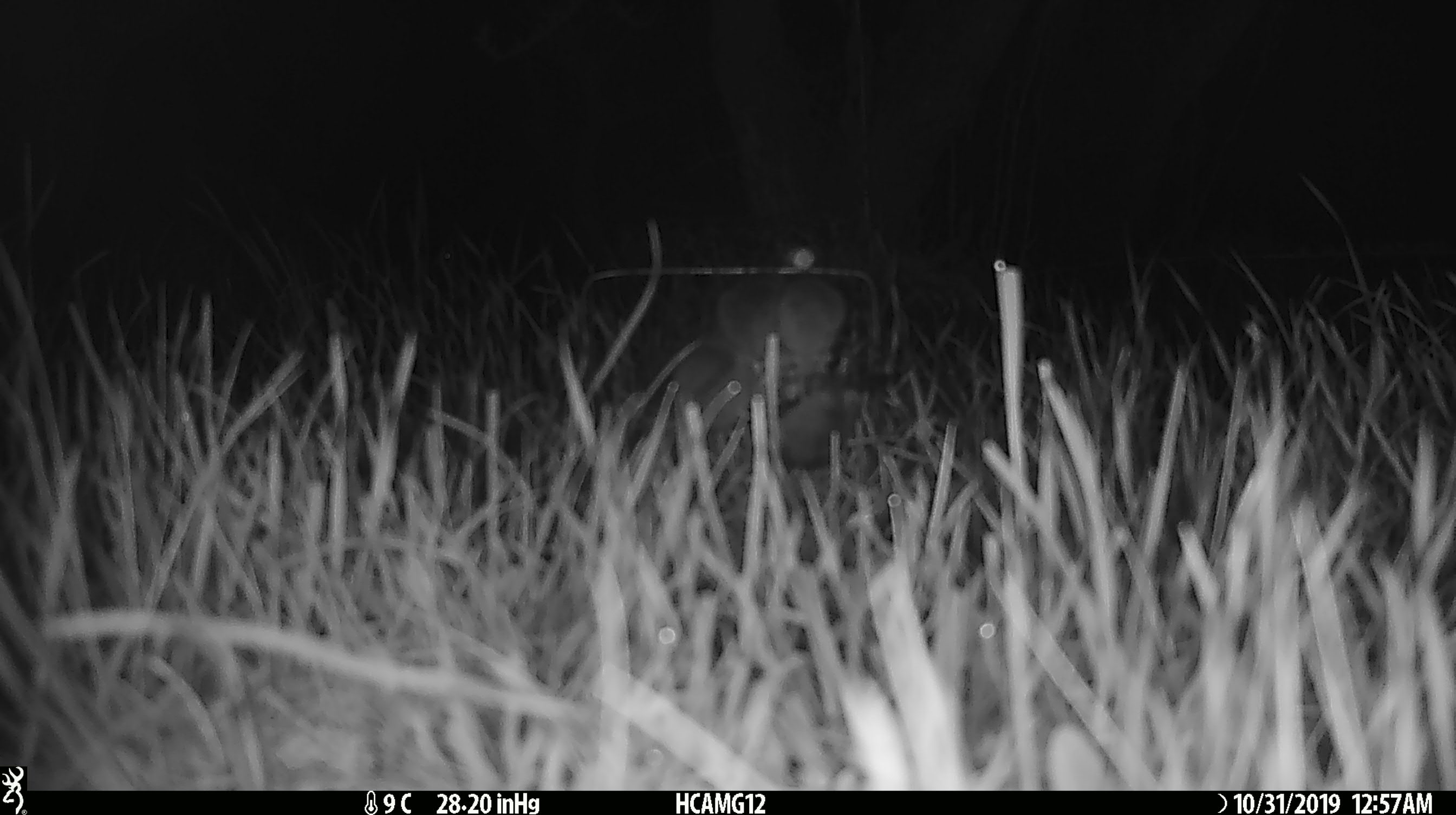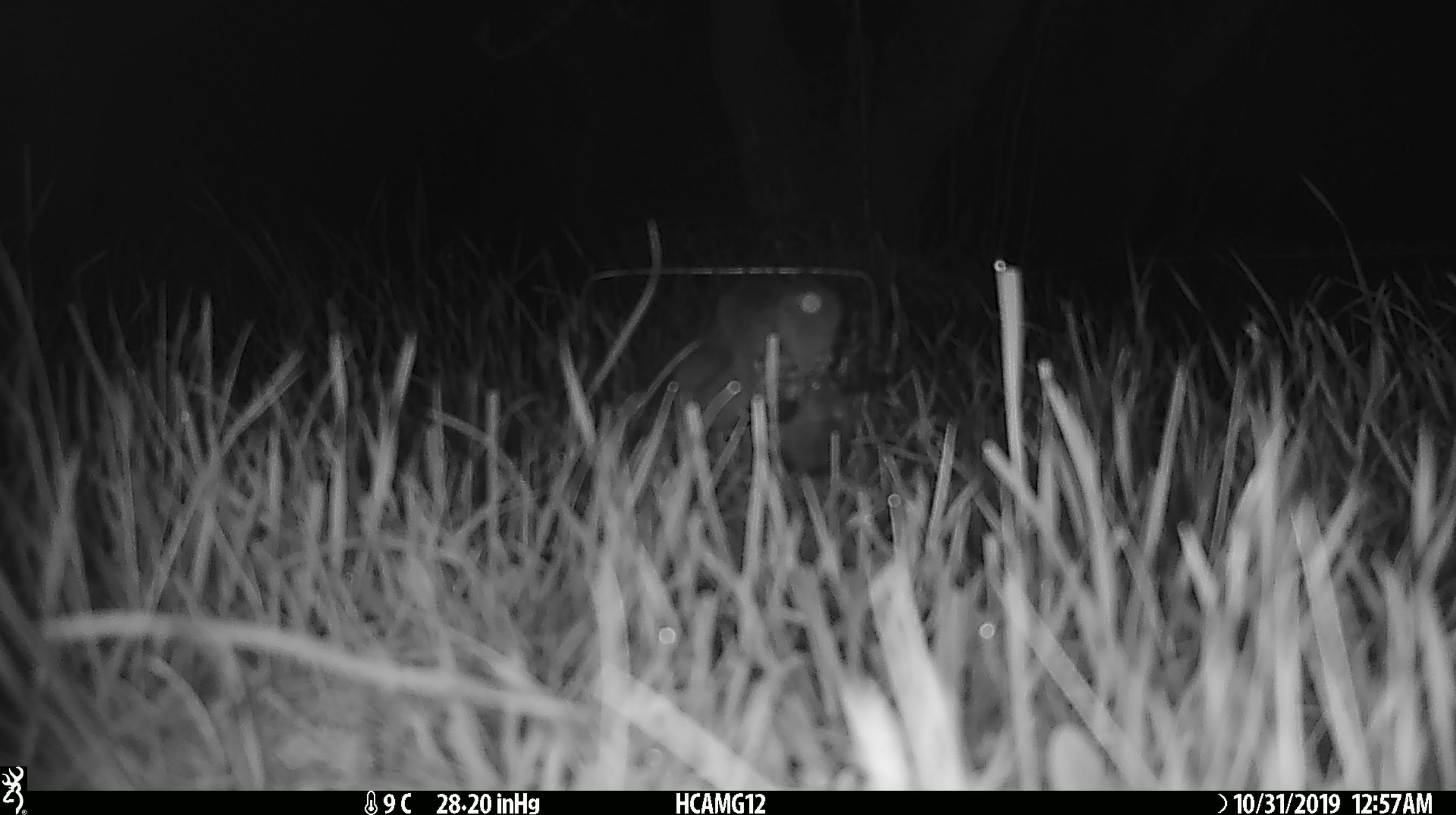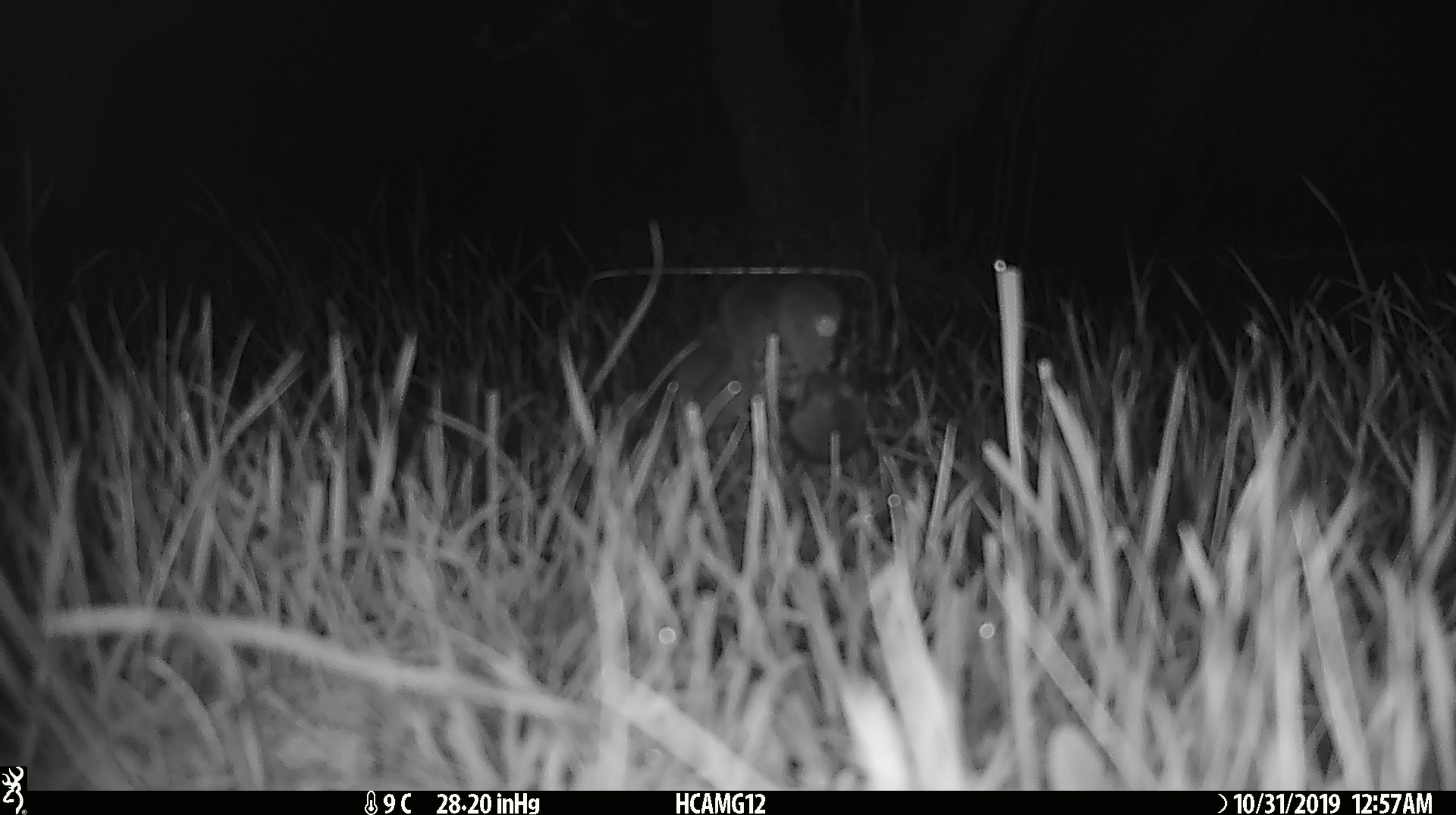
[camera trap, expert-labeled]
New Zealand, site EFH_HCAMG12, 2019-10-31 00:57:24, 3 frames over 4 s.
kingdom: Animalia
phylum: Chordata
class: Mammalia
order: Rodentia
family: Muridae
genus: Mus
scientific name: Mus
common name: mouse